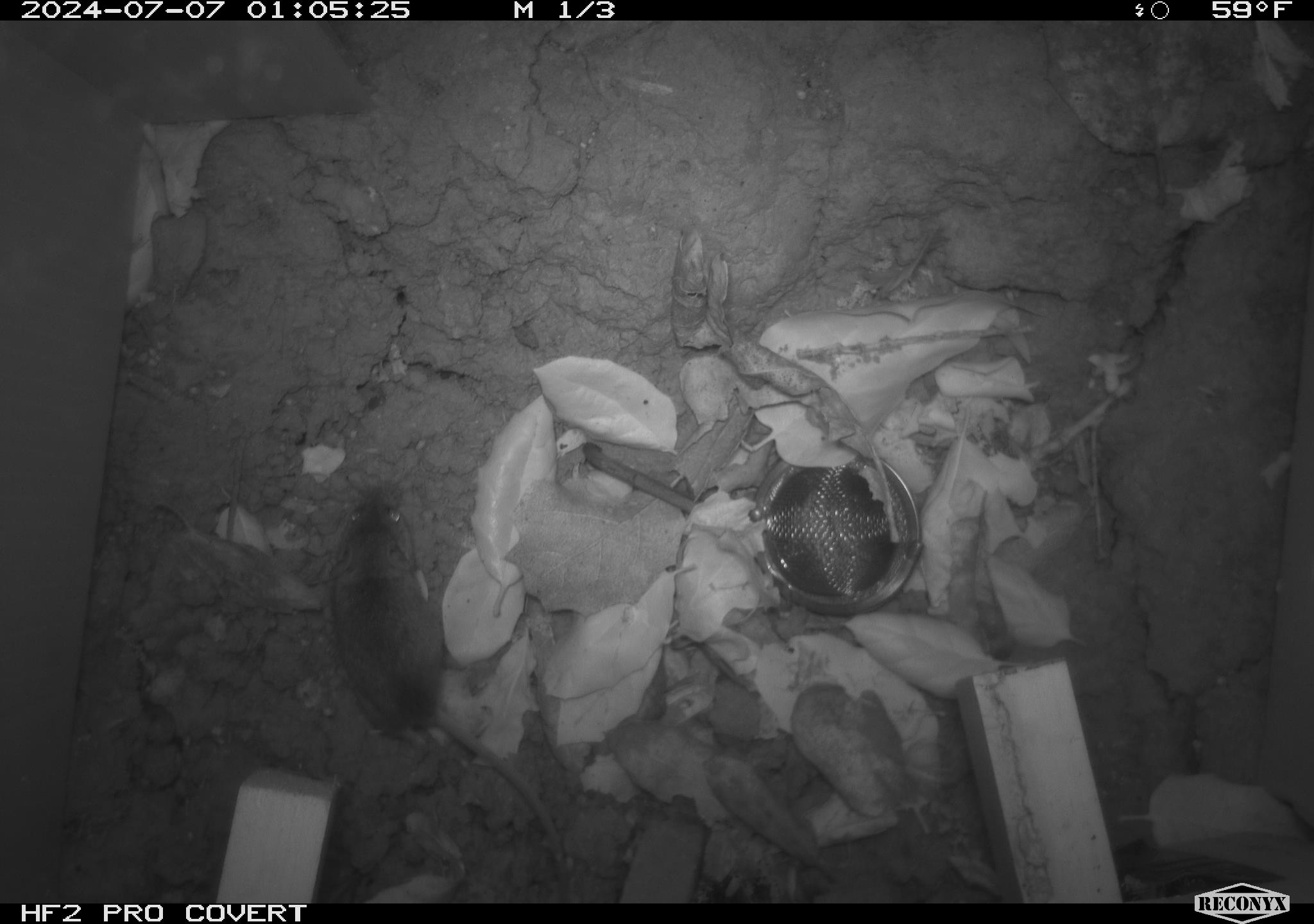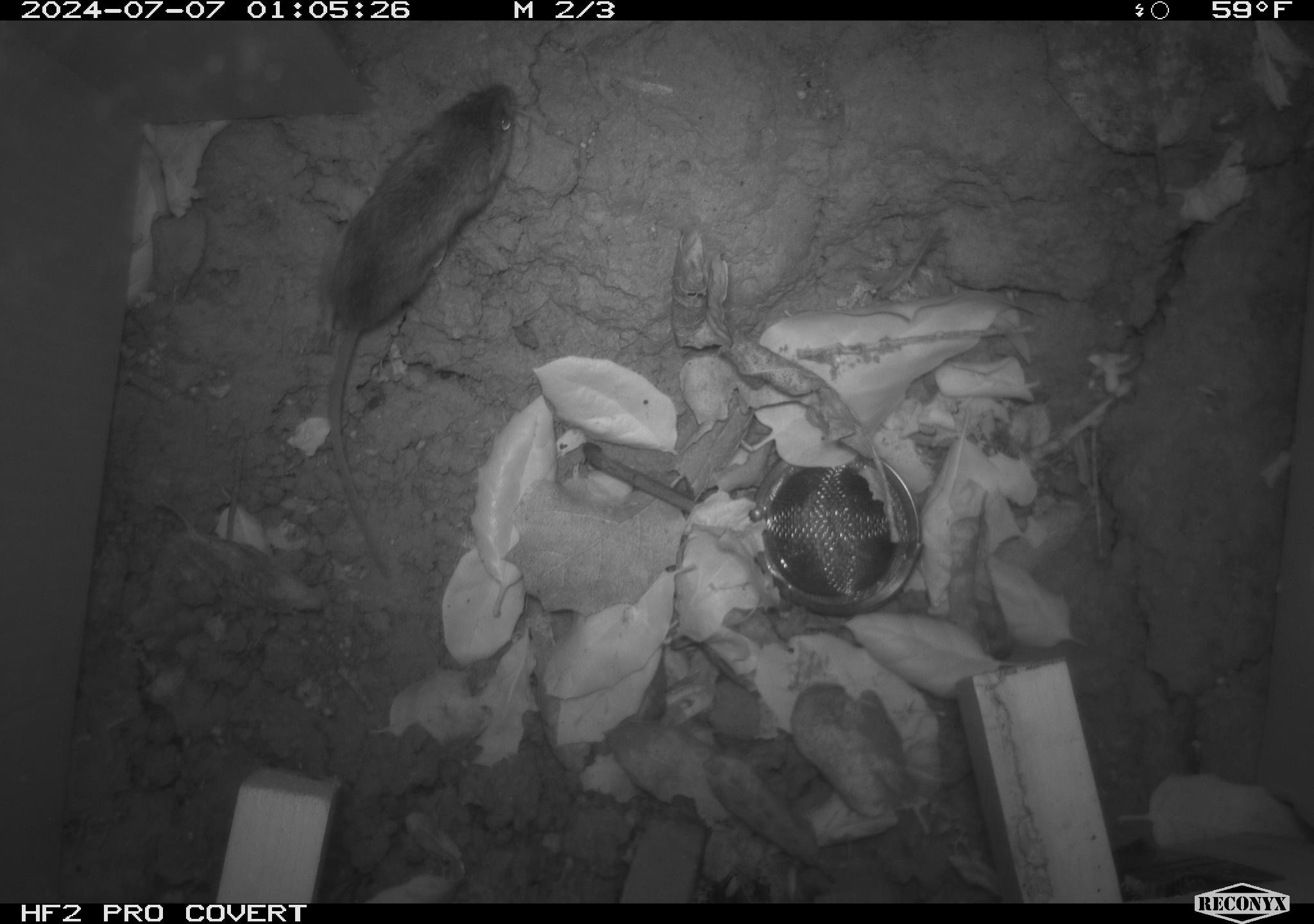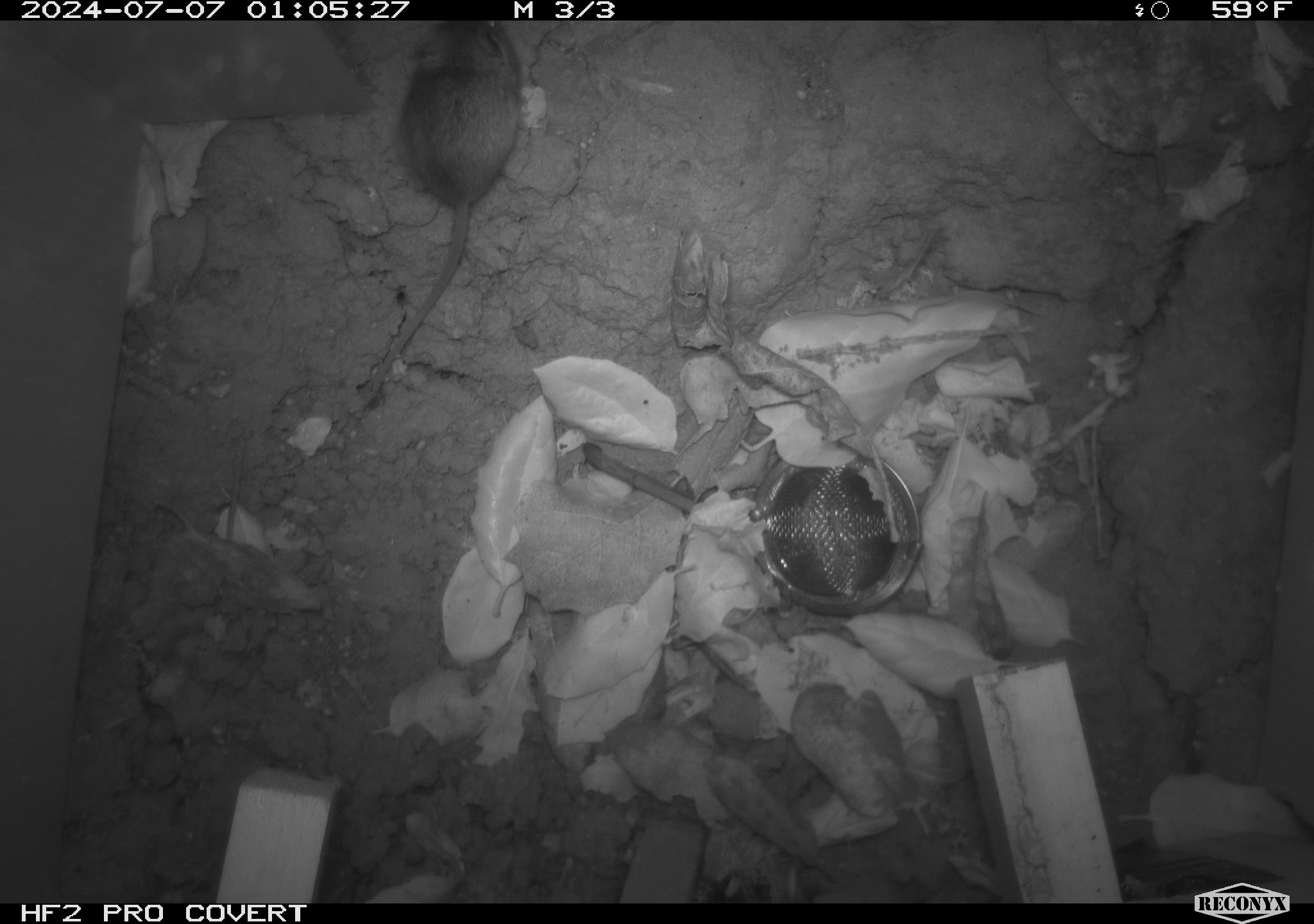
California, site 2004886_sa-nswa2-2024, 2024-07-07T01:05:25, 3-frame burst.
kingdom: Animalia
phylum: Chordata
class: Mammalia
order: Rodentia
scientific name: Rodentia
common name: rodent